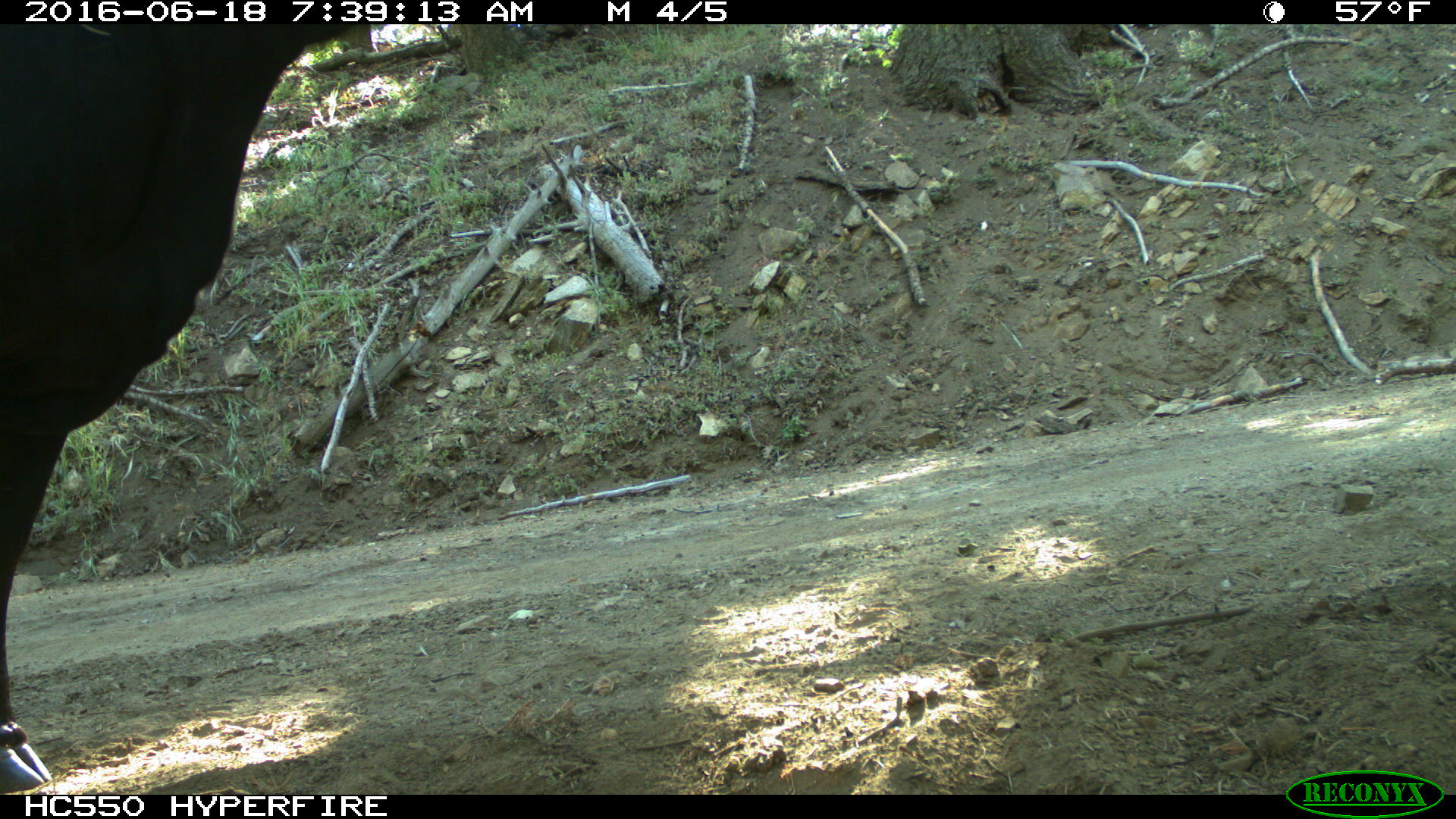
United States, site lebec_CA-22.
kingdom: Animalia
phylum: Chordata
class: Mammalia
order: Artiodactyla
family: Bovidae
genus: Bos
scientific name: Bos taurus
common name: domestic cow